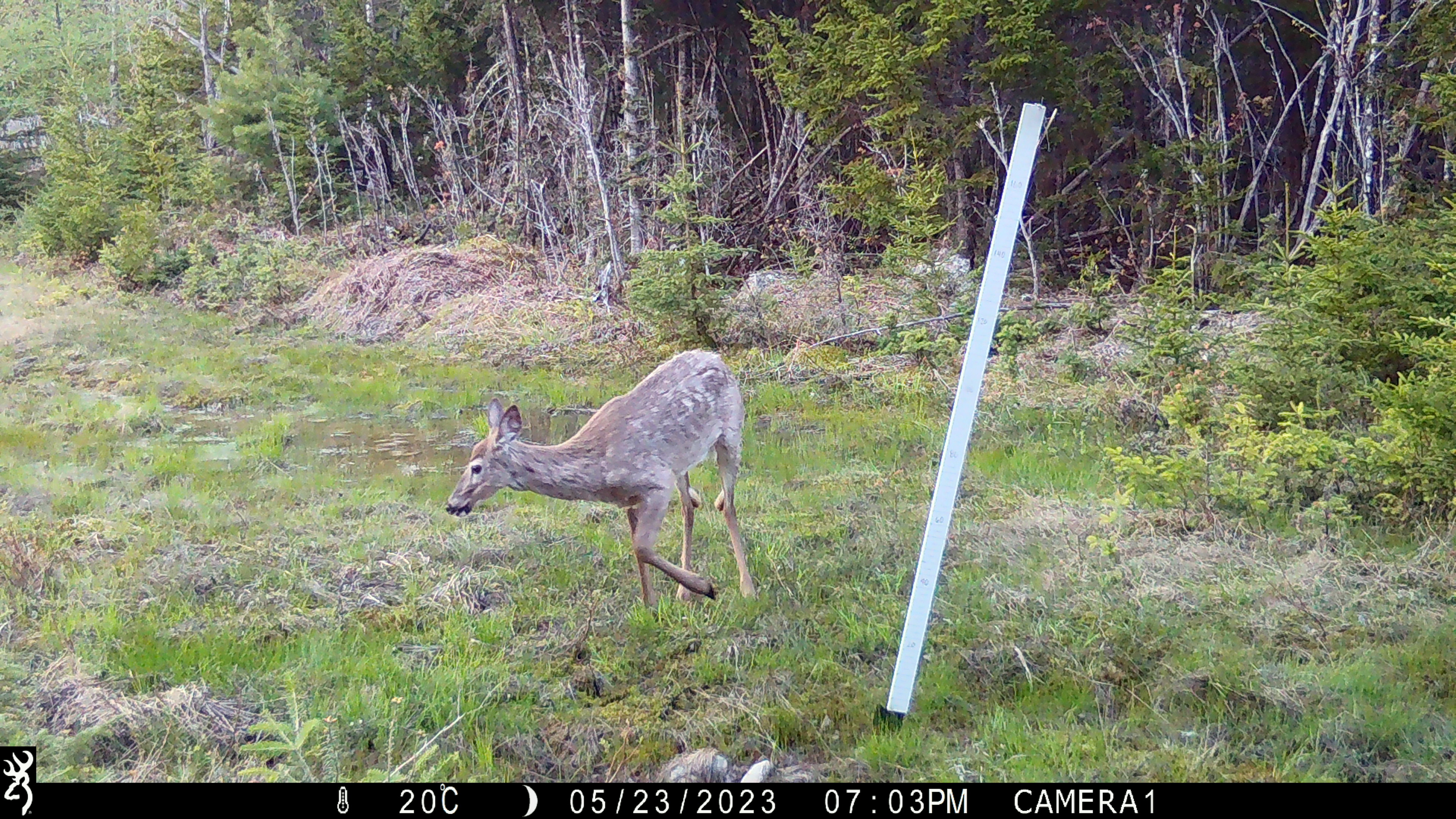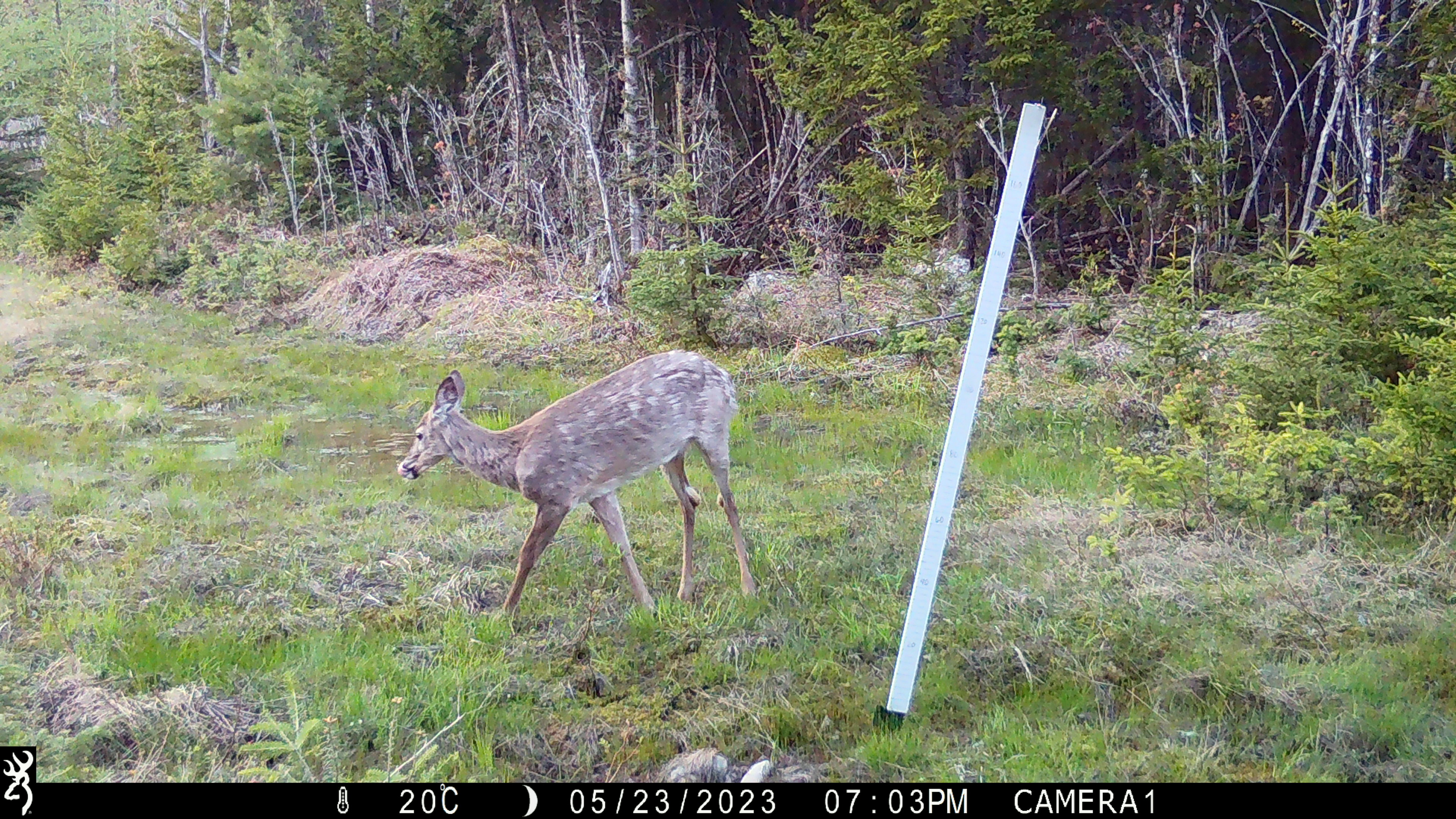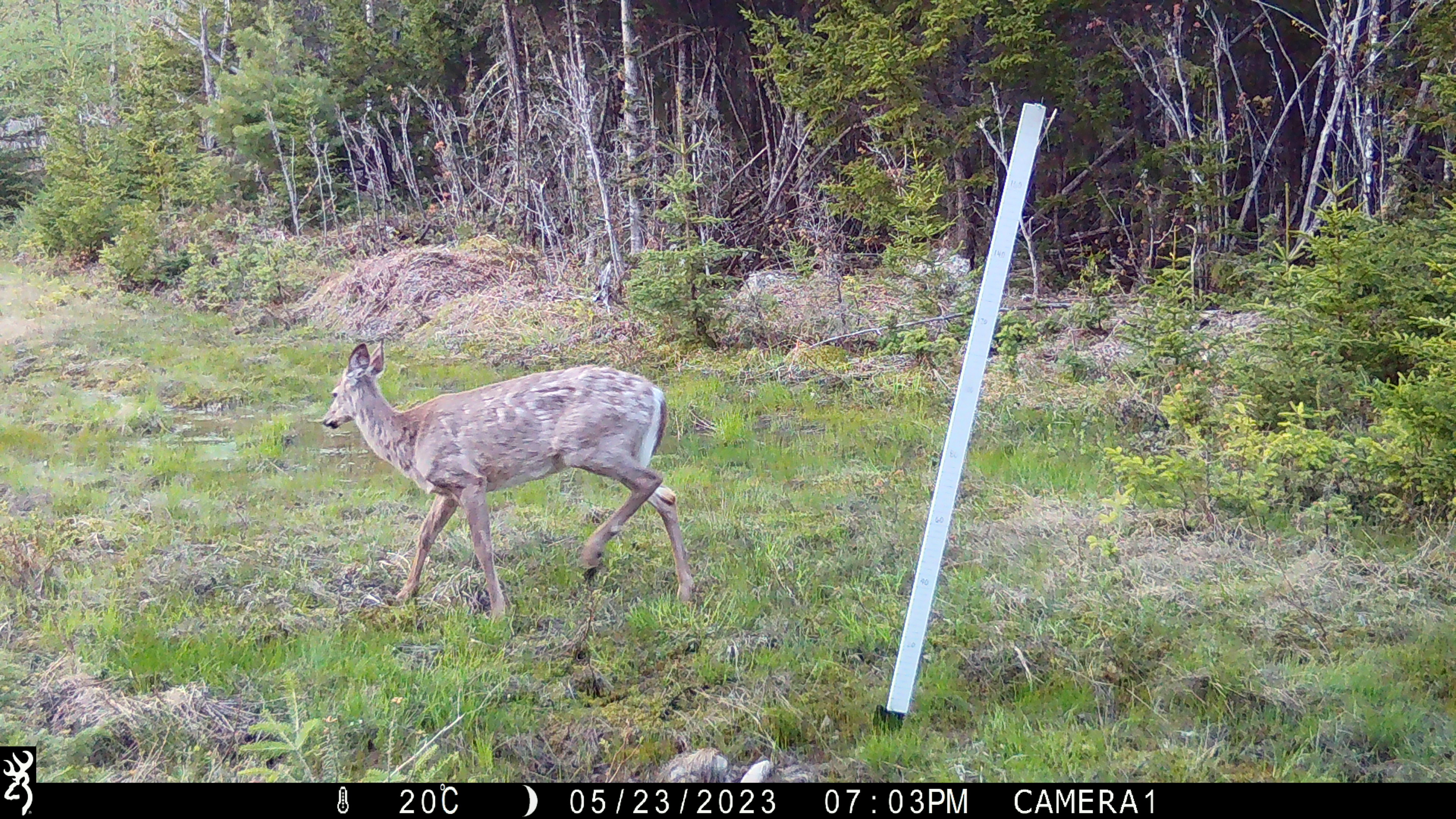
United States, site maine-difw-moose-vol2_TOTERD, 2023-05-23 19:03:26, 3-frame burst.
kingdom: Animalia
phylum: Chordata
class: Mammalia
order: Artiodactyla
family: Cervidae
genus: Odocoileus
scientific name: Odocoileus virginianus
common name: white-tailed deer